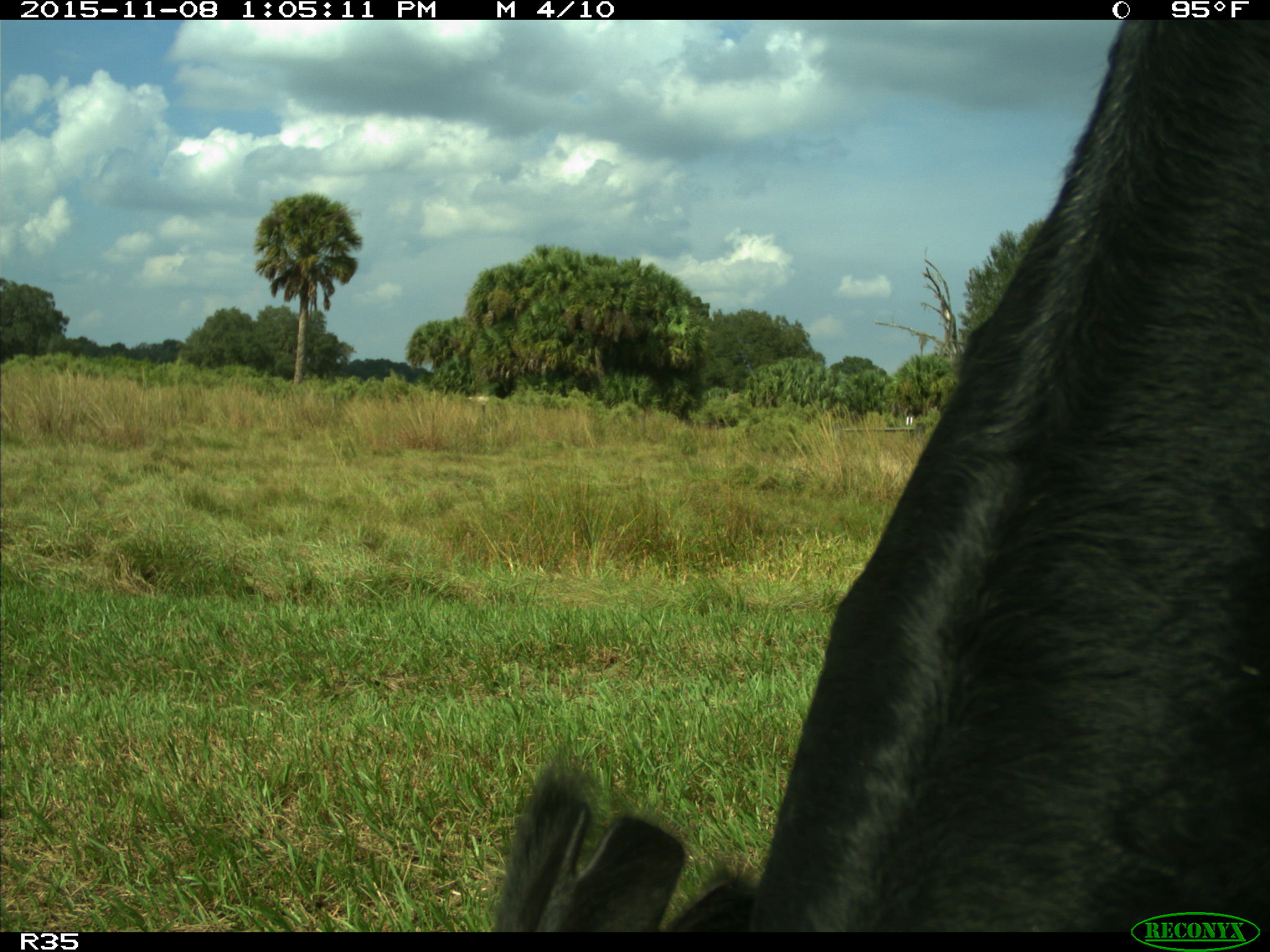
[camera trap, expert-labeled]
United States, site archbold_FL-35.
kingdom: Animalia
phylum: Chordata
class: Mammalia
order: Artiodactyla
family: Bovidae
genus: Bos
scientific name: Bos taurus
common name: domestic cow